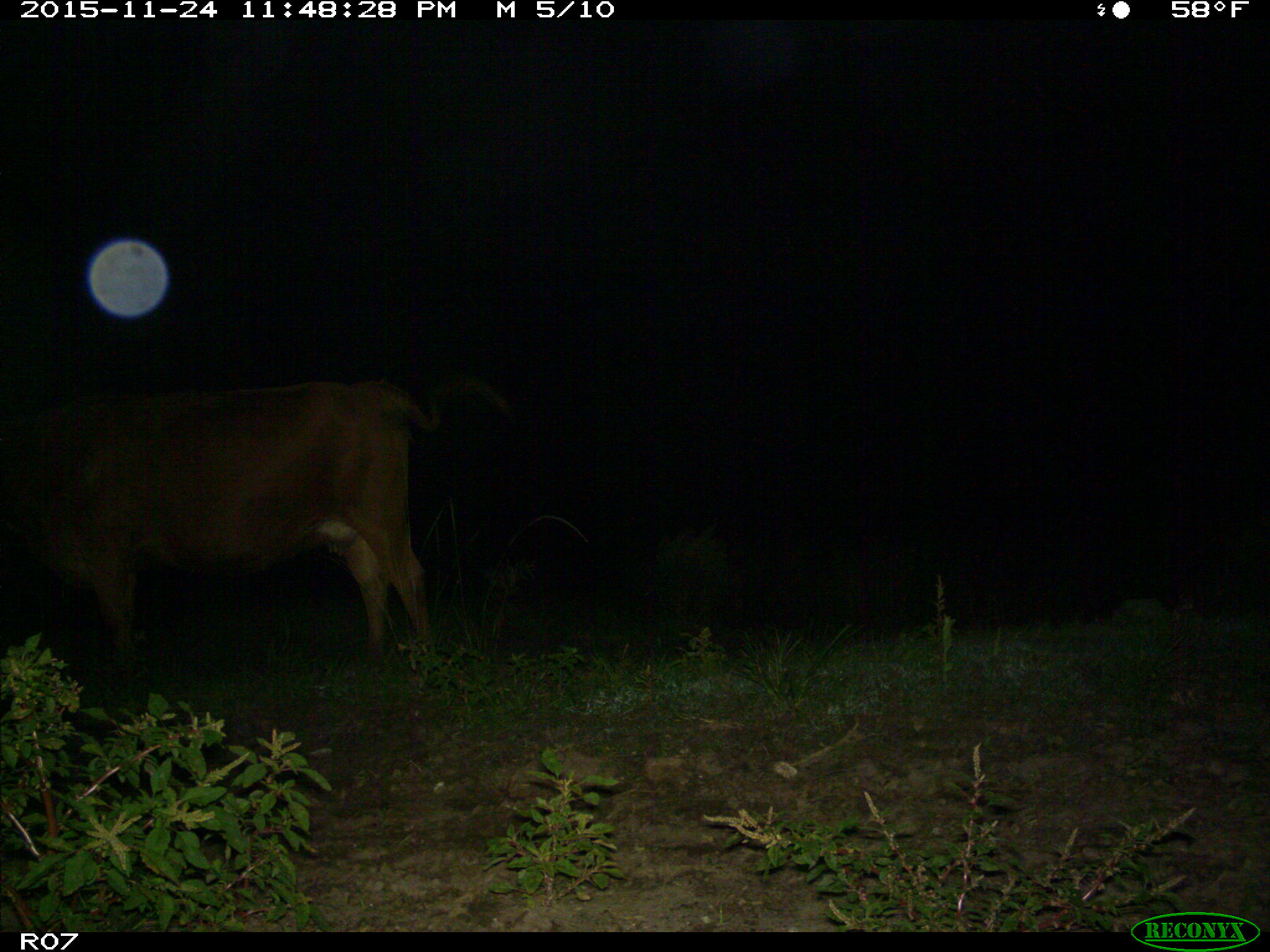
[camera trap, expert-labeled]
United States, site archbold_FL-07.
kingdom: Animalia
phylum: Chordata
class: Mammalia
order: Artiodactyla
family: Bovidae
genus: Bos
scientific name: Bos taurus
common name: domestic cow